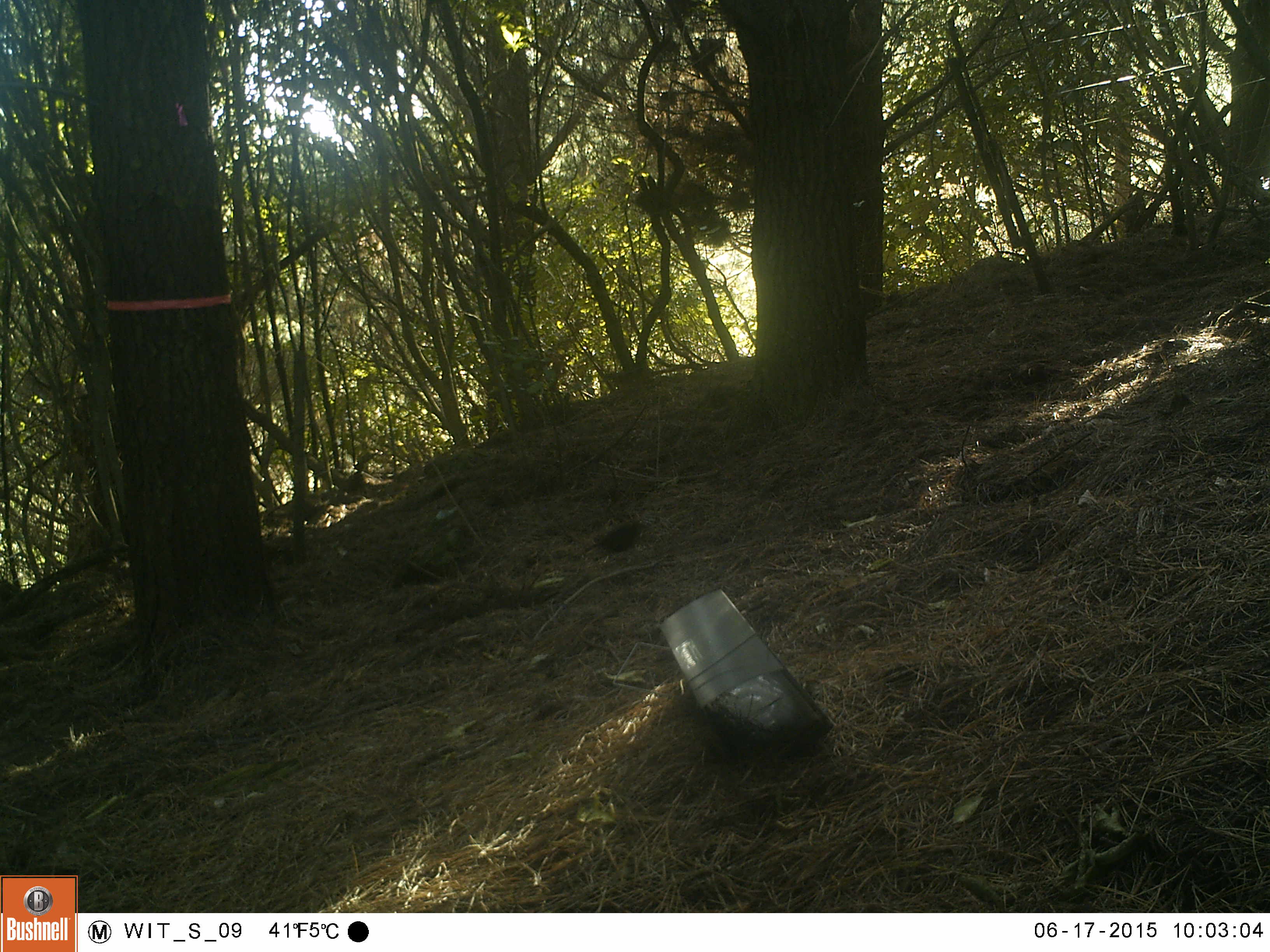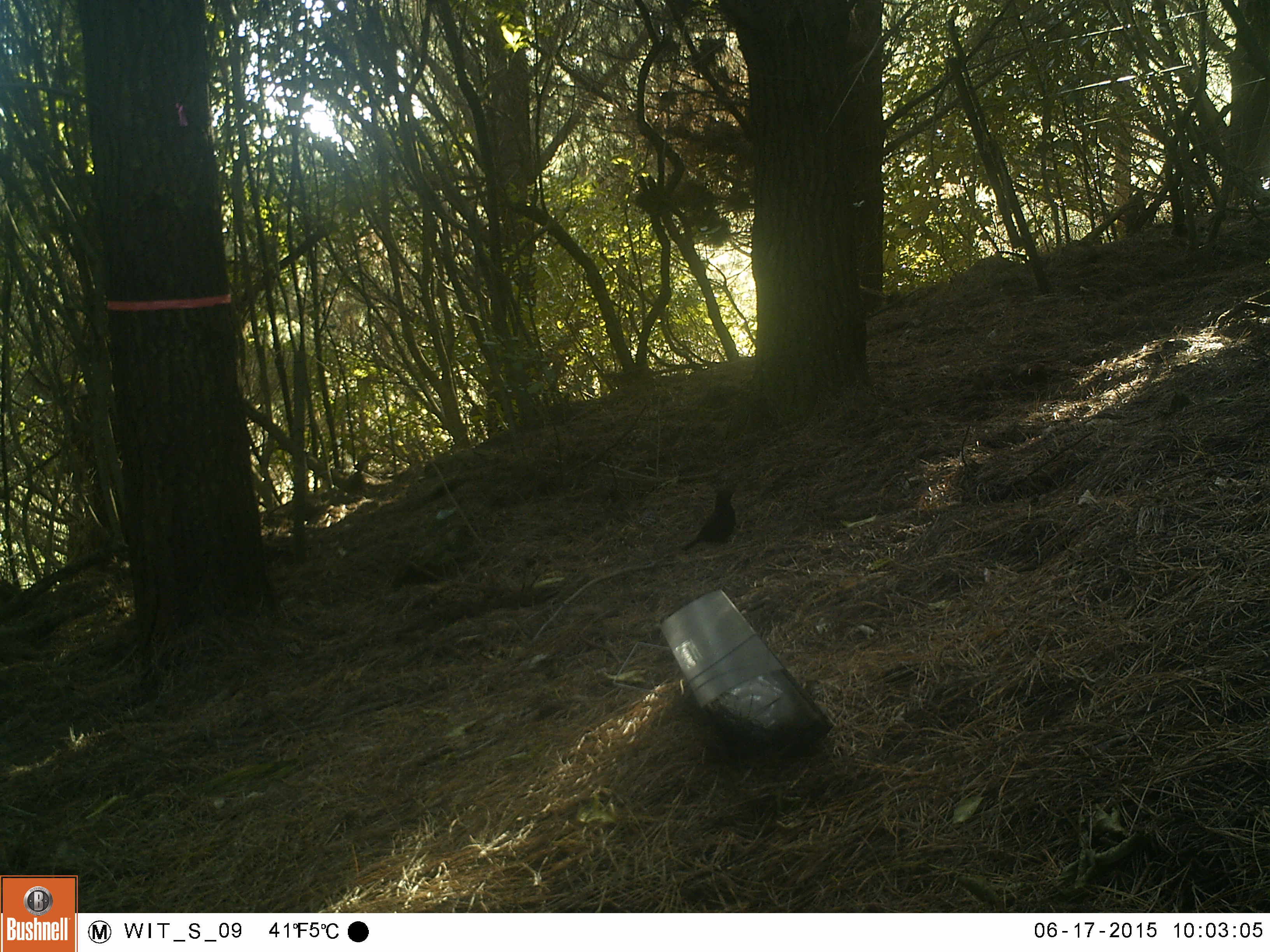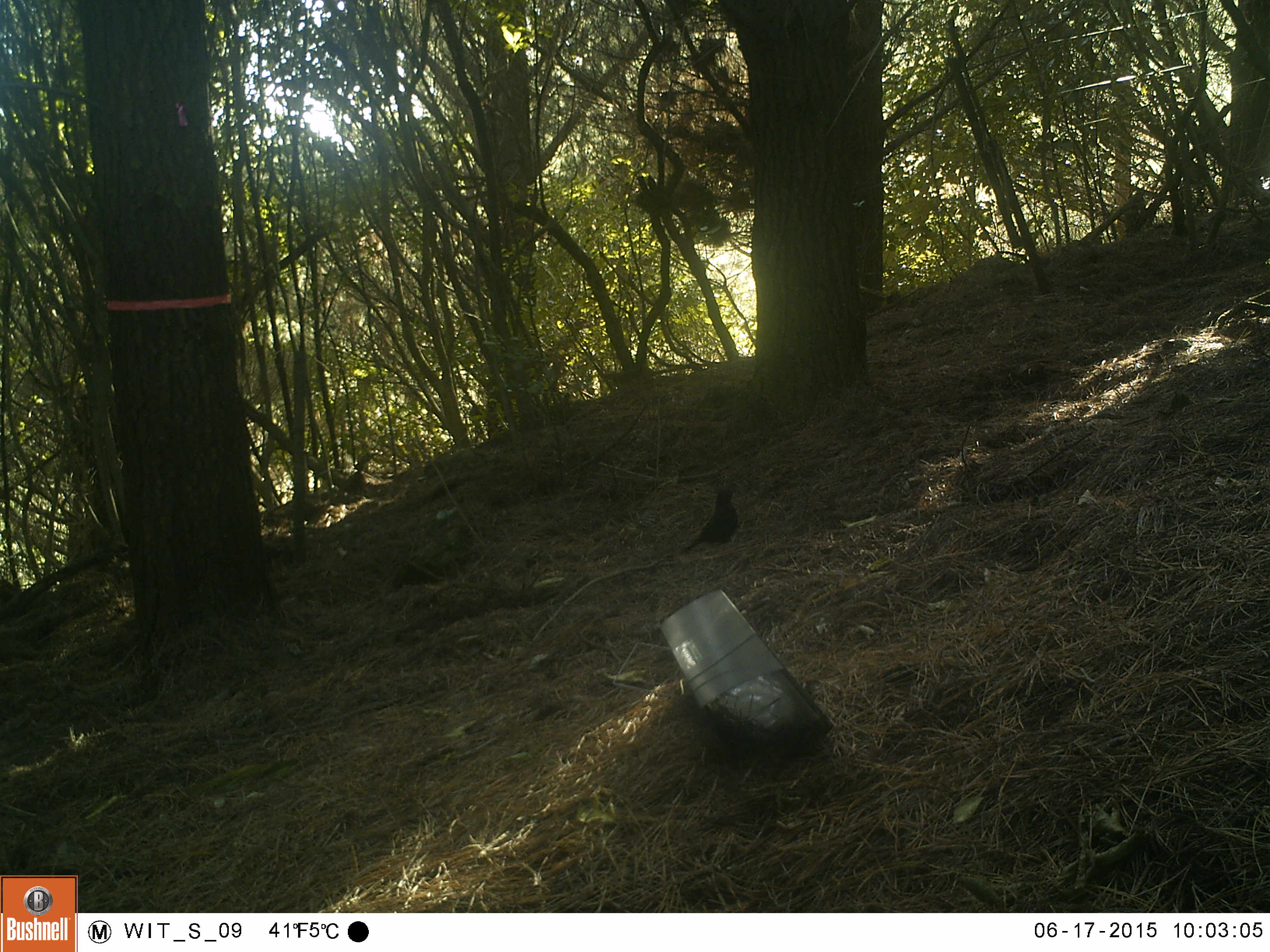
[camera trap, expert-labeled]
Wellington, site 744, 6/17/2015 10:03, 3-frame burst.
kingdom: Animalia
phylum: Chordata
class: Aves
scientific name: Aves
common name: bird